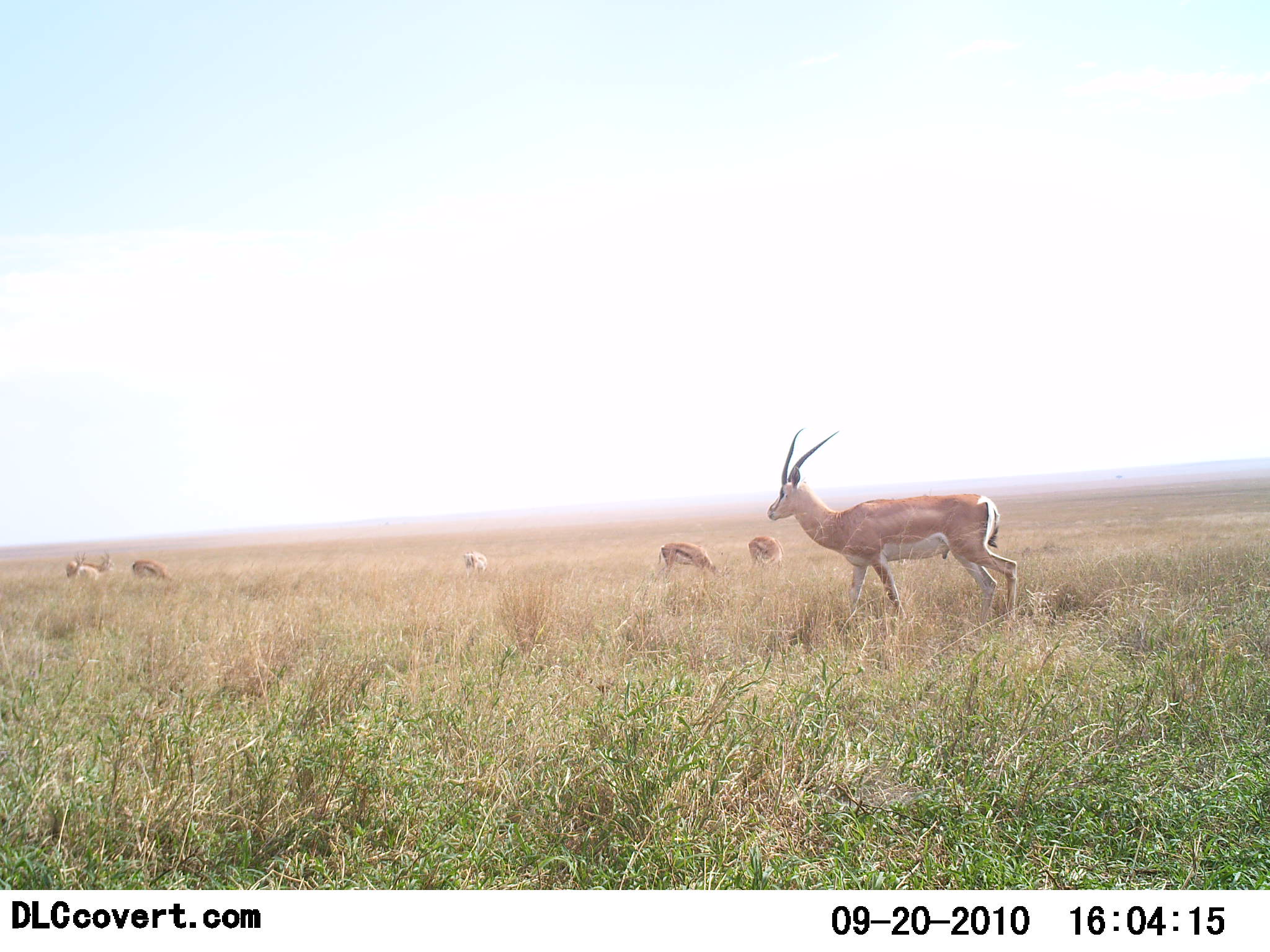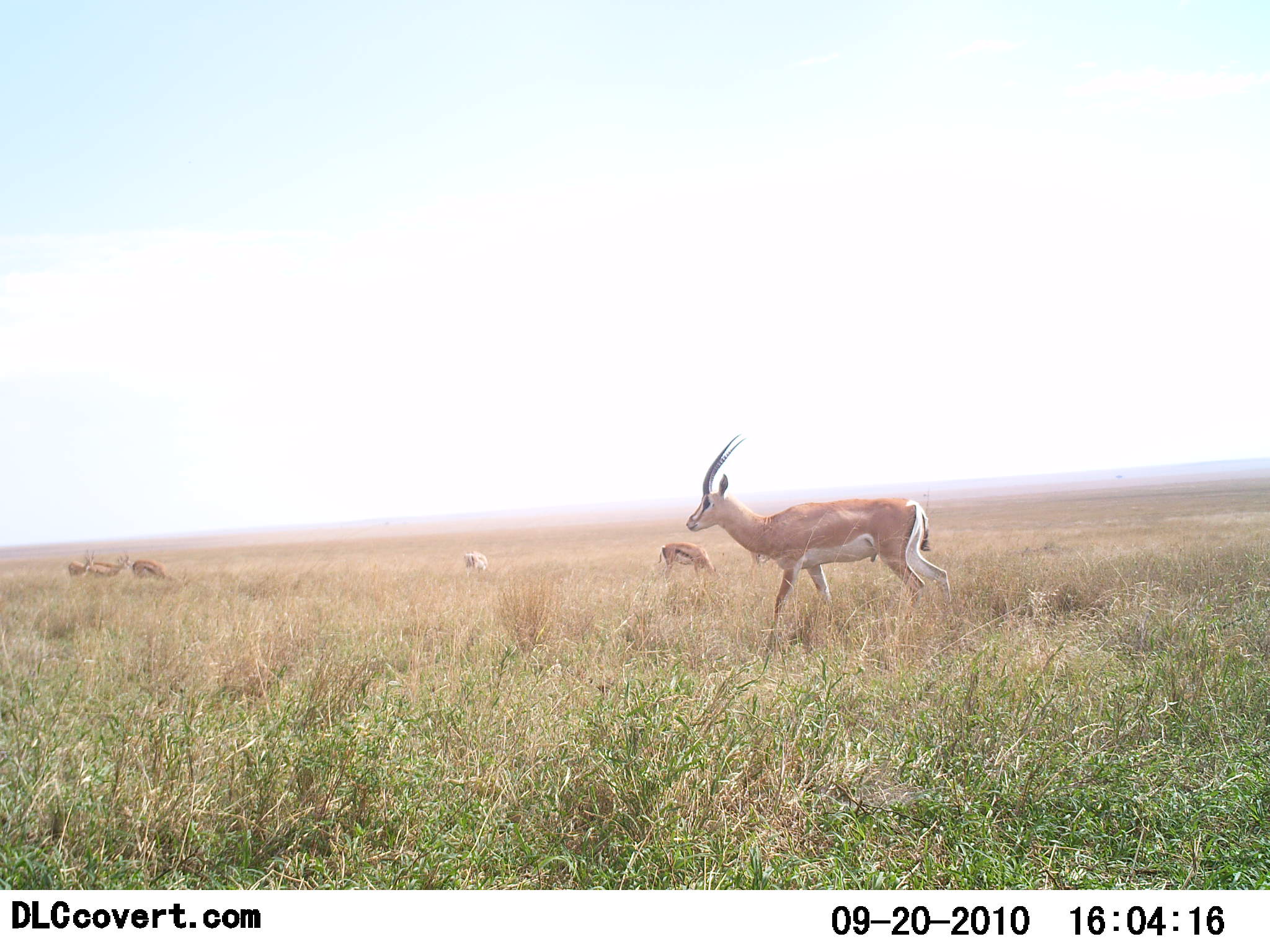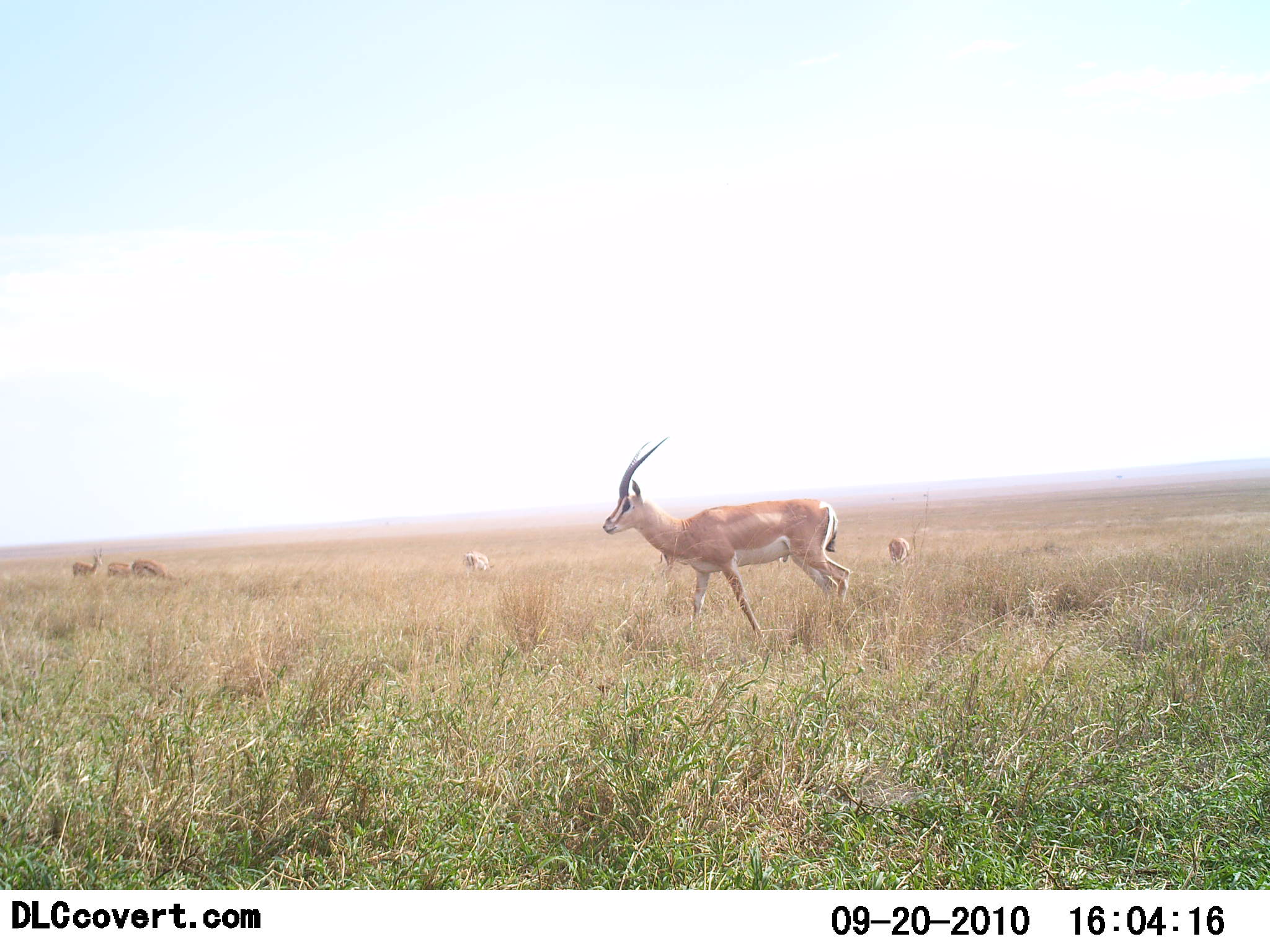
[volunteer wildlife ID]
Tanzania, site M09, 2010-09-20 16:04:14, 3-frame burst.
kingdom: Animalia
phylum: Chordata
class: Mammalia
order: Artiodactyla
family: Bovidae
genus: Nanger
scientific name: Nanger granti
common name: grant's gazelle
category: gazellegrants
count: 6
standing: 20%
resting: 0%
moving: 73%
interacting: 0%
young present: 0%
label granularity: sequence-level